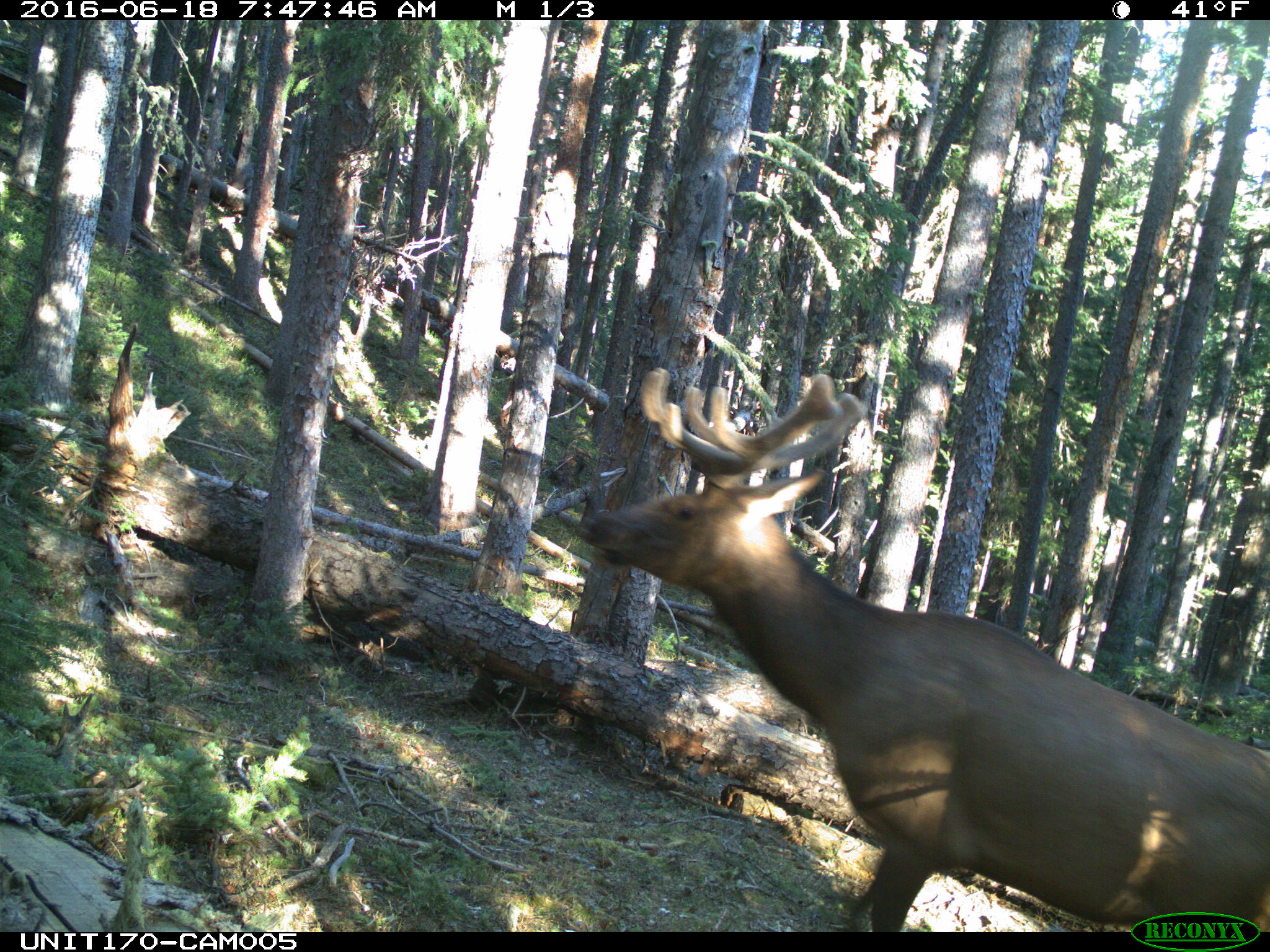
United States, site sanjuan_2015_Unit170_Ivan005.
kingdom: Animalia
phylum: Chordata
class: Mammalia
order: Artiodactyla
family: Cervidae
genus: Cervus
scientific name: Cervus elaphus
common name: red deer